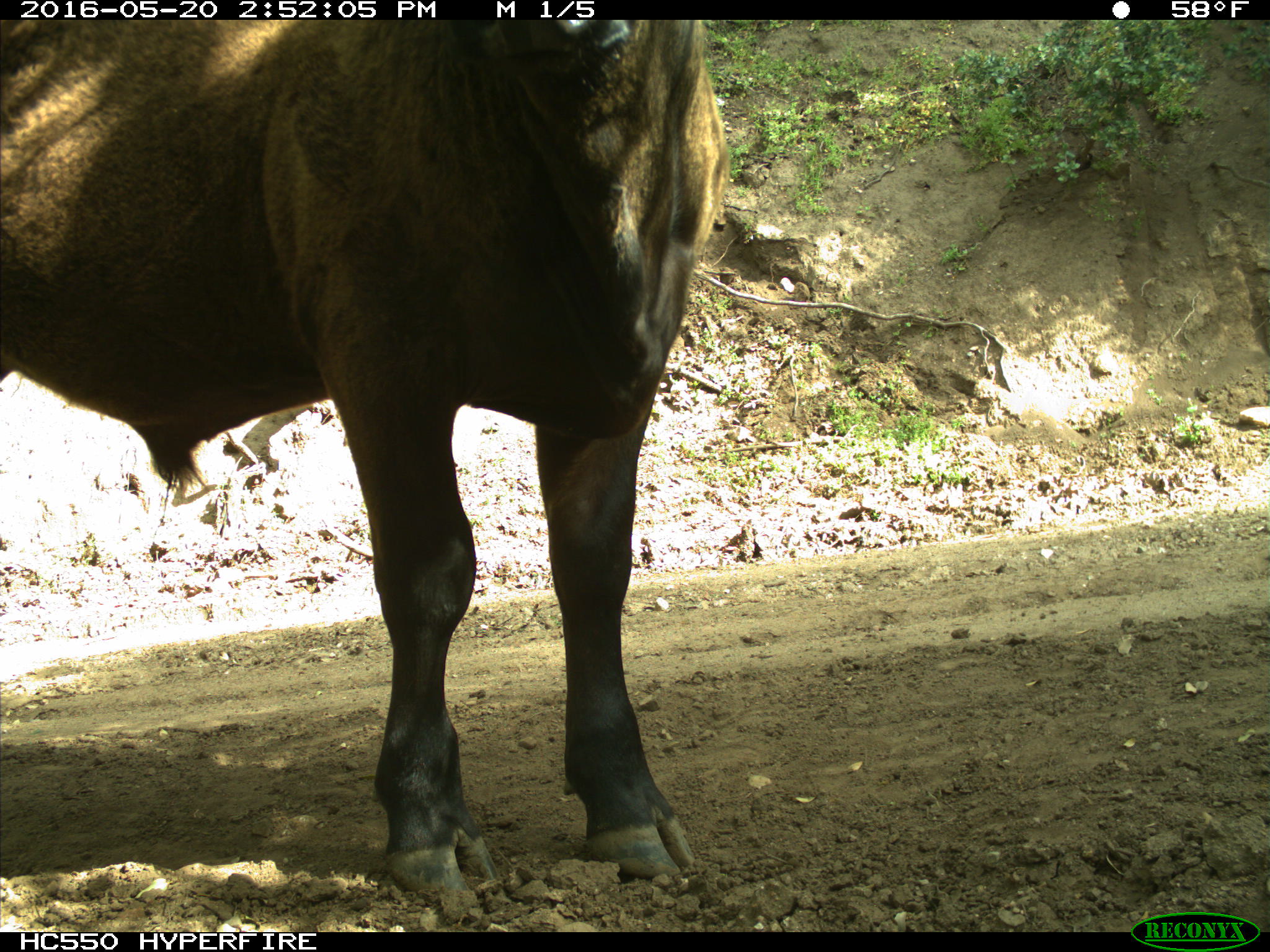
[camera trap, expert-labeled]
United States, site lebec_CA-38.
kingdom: Animalia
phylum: Chordata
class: Mammalia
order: Artiodactyla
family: Bovidae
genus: Bos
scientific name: Bos taurus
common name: domestic cow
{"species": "Bos taurus (domestic cow)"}